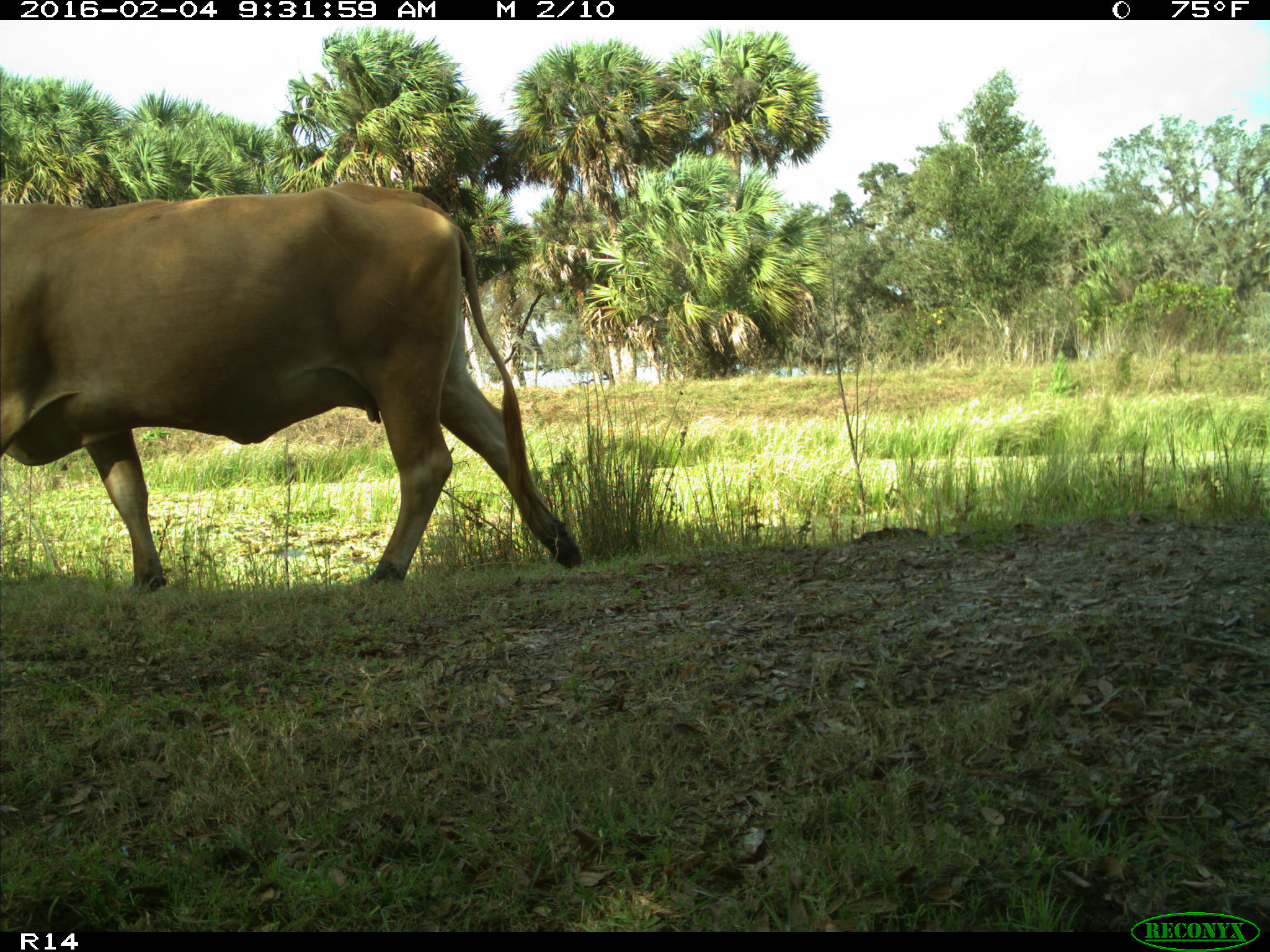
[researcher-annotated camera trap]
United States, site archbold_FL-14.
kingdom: Animalia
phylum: Chordata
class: Mammalia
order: Artiodactyla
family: Bovidae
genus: Bos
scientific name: Bos taurus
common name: domestic cow